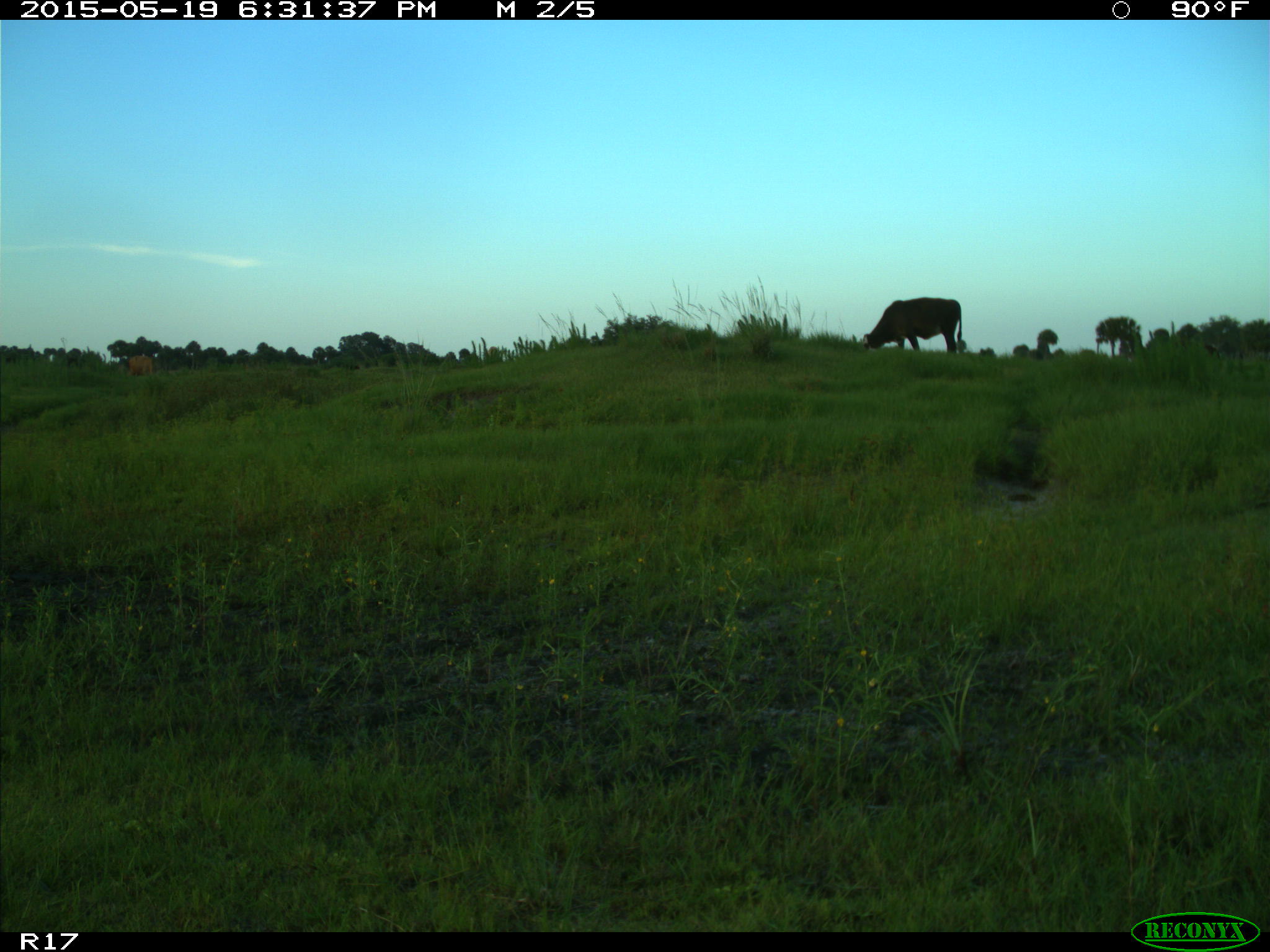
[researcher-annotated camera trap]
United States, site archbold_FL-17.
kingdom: Animalia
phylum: Chordata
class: Mammalia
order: Artiodactyla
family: Bovidae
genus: Bos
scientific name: Bos taurus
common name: domestic cow